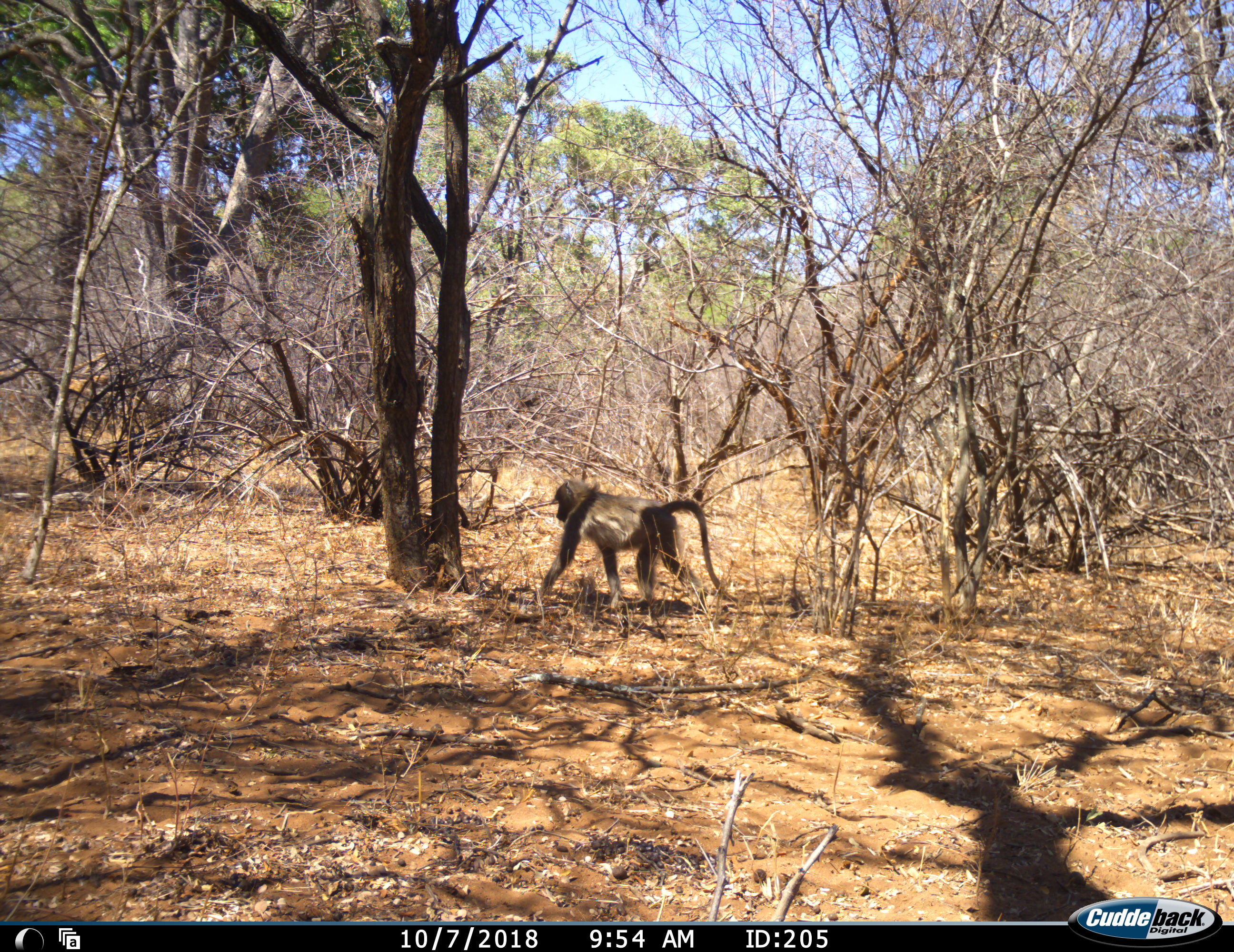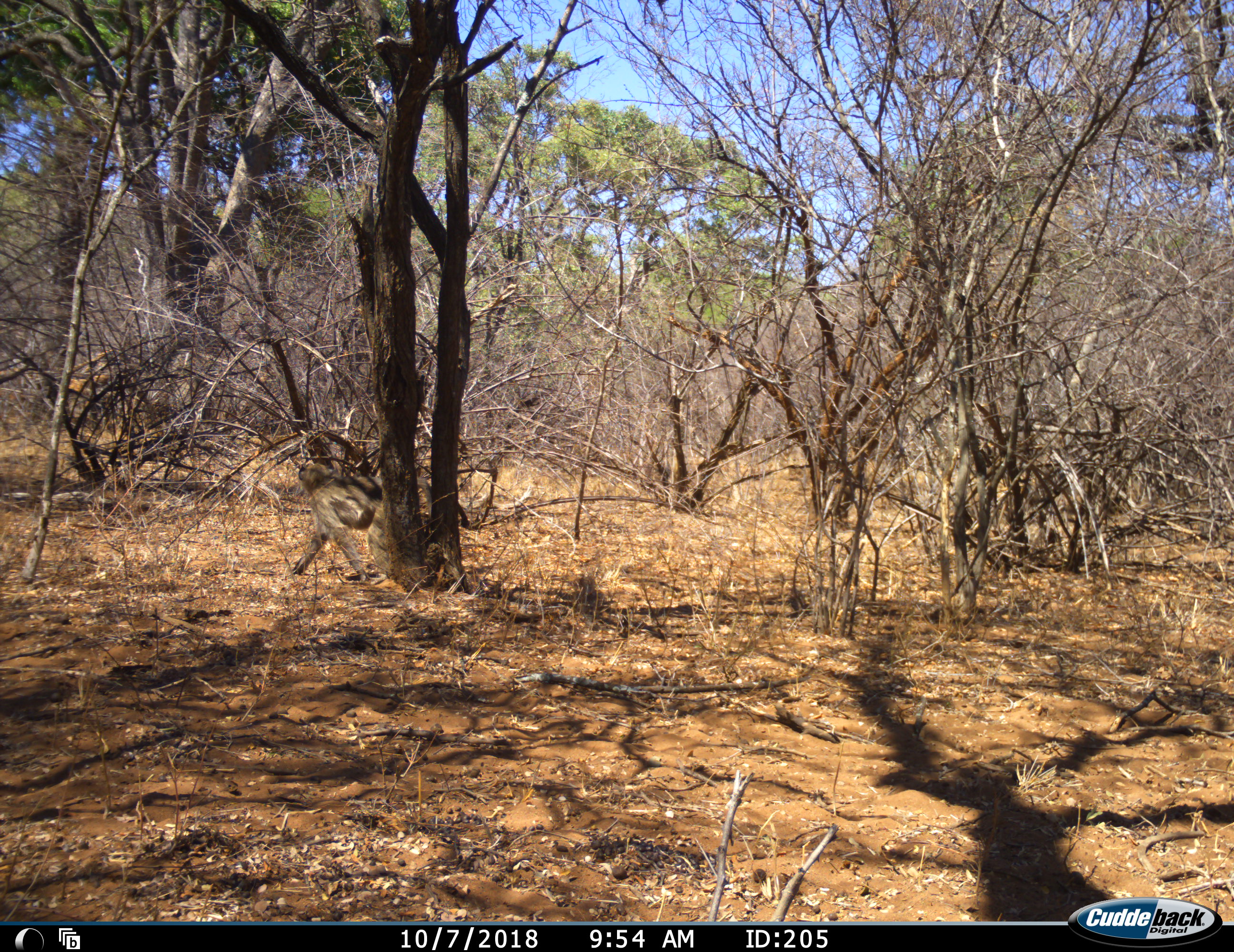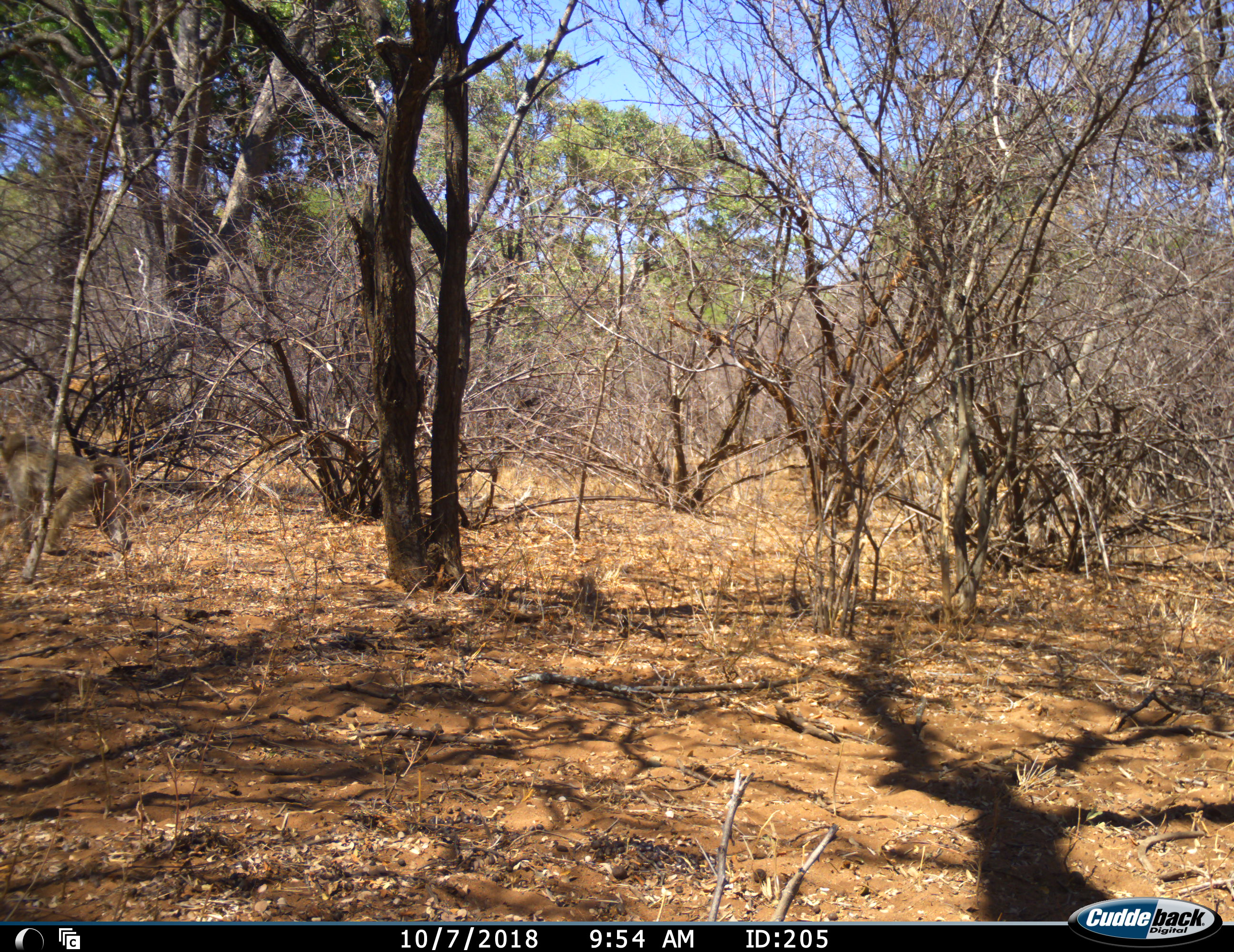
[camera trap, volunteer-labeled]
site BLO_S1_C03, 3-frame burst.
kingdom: Animalia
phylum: Chordata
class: Mammalia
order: Primates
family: Cercopithecidae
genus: Papio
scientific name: Papio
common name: baboon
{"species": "baboon (Papio)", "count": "1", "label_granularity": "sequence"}